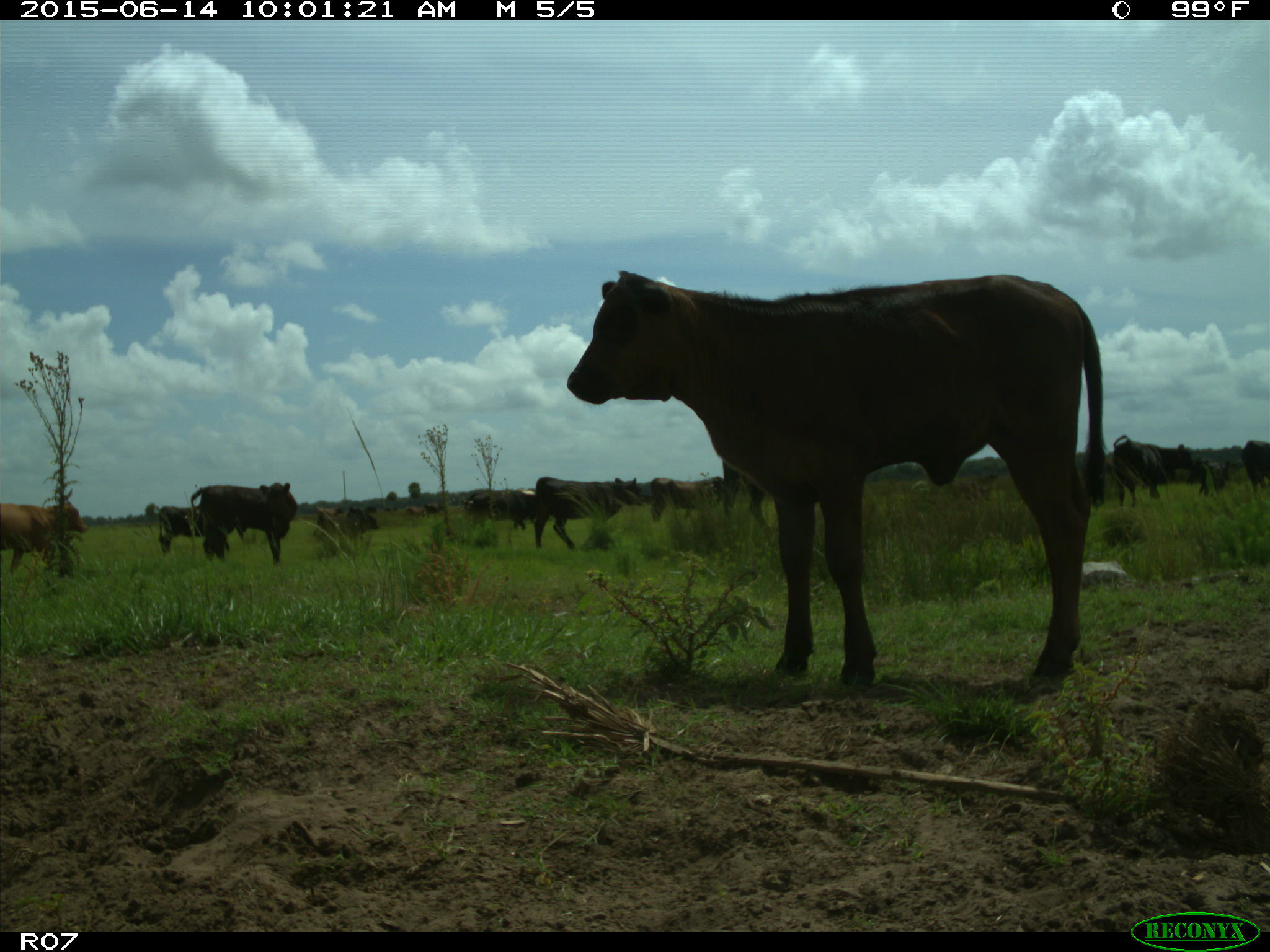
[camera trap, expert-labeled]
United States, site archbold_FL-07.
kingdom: Animalia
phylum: Chordata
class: Mammalia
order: Artiodactyla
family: Bovidae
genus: Bos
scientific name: Bos taurus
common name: domestic cow